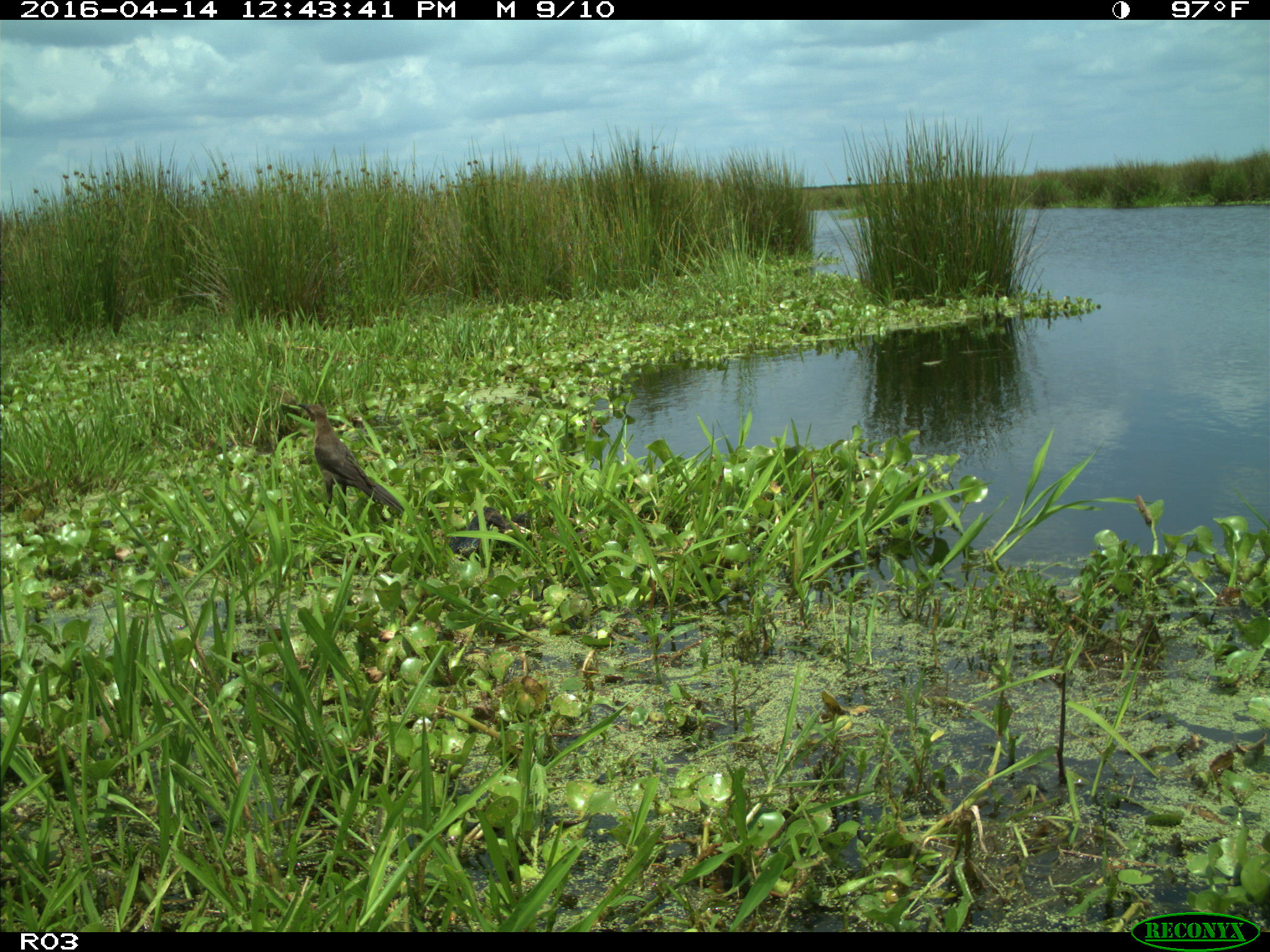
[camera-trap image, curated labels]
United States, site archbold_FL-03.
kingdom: Animalia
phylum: Chordata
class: Aves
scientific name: Aves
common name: birds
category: unidentified bird